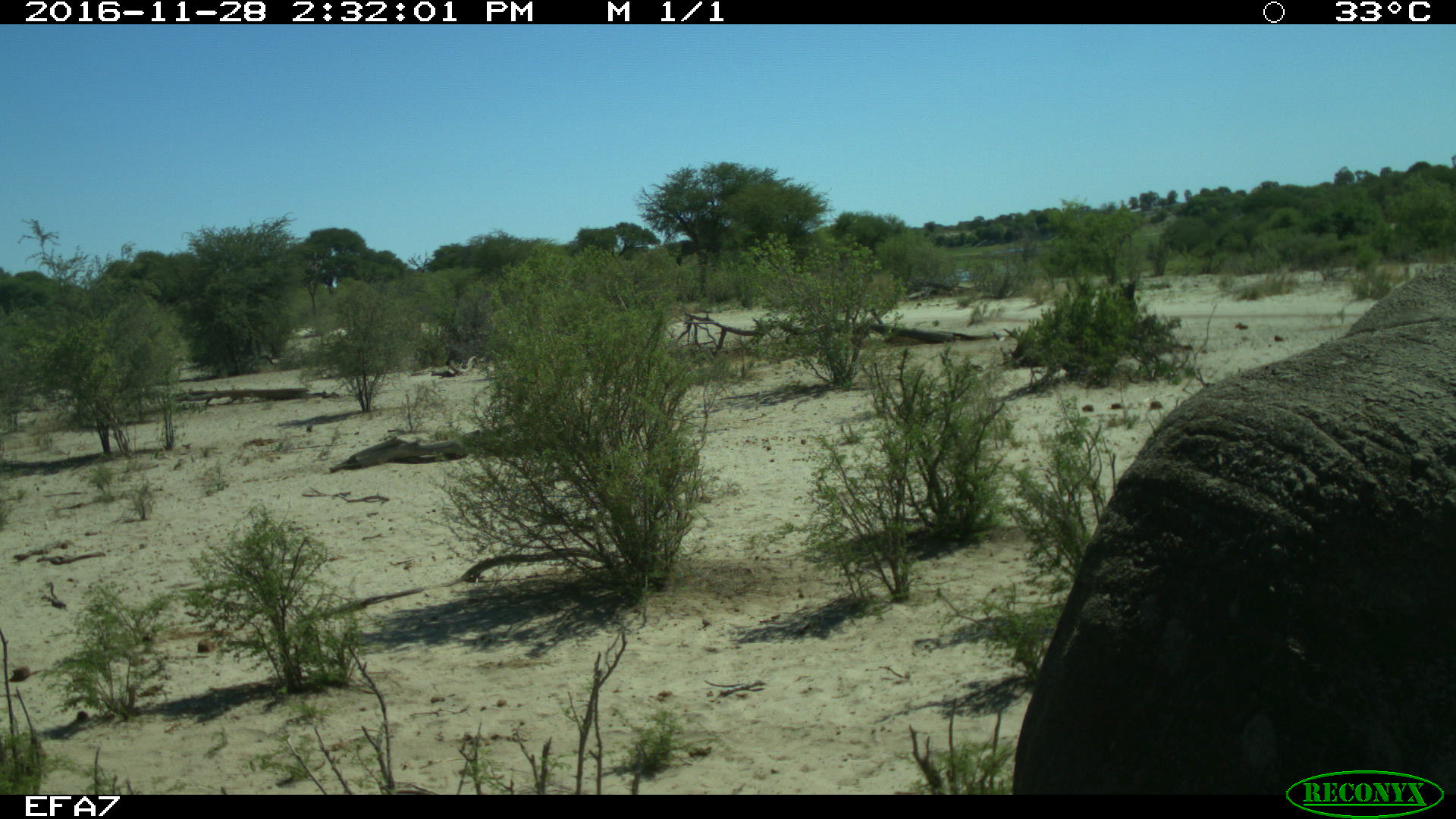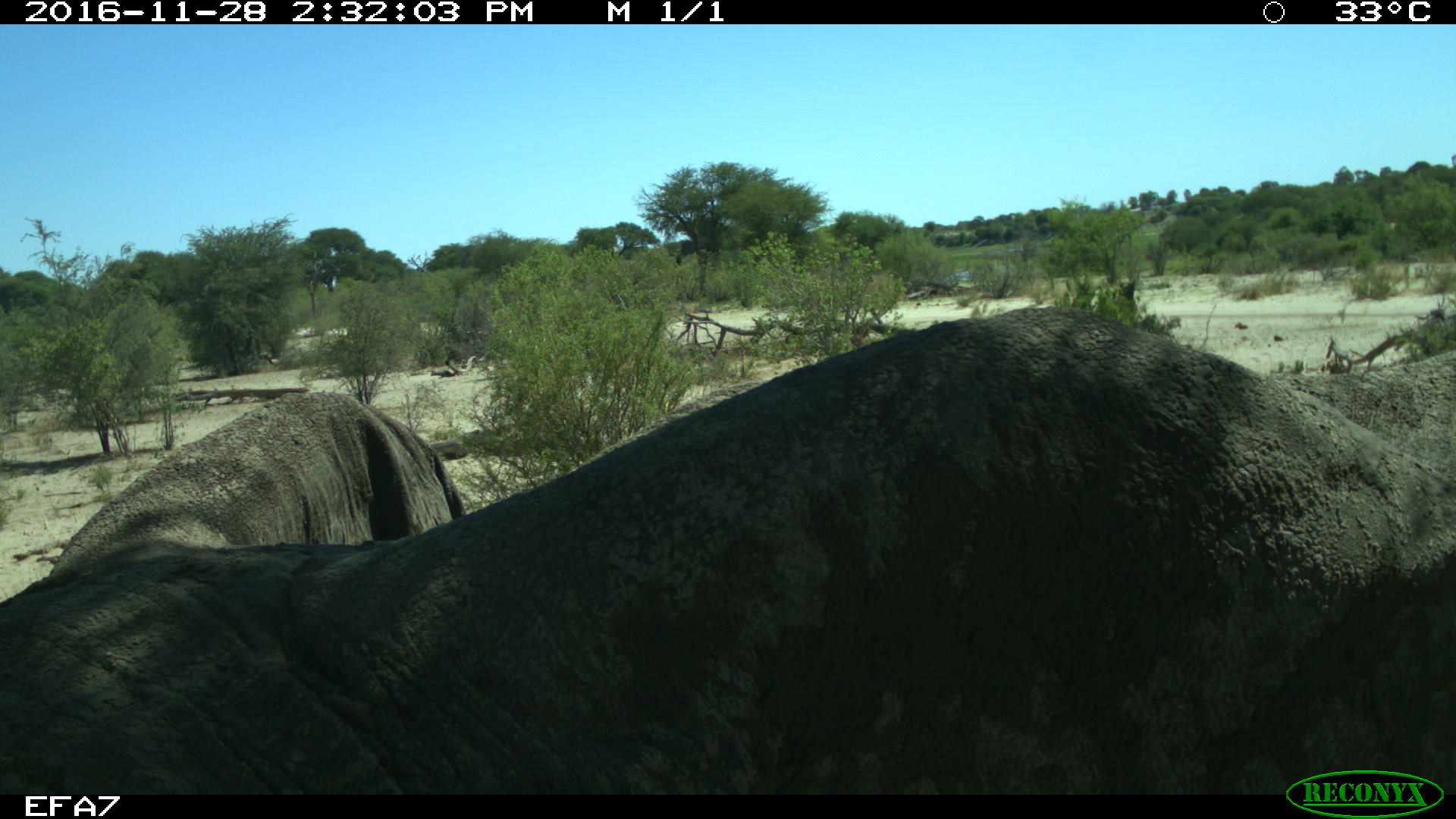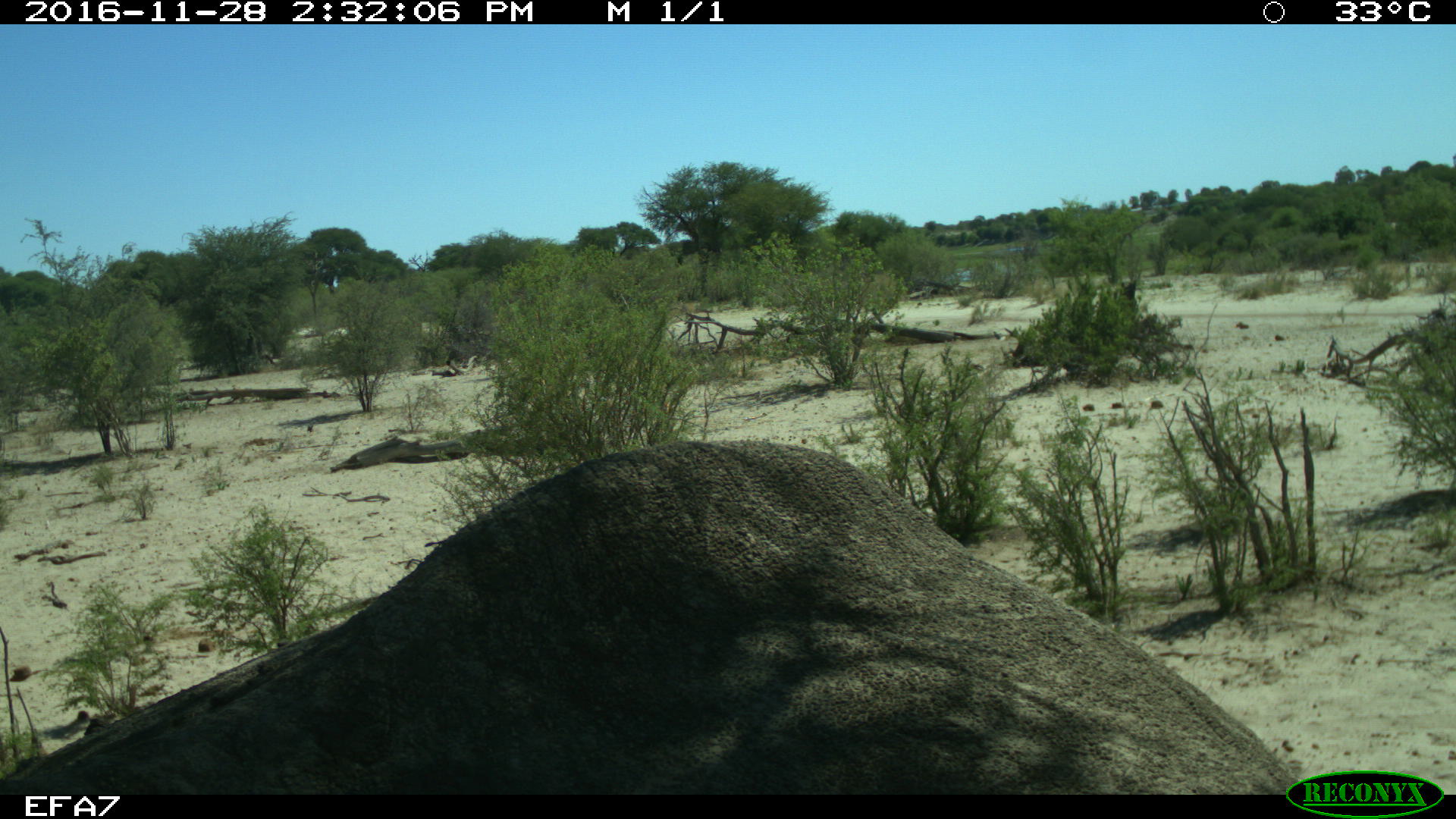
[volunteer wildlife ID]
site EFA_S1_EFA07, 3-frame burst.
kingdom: Animalia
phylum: Chordata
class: Mammalia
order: Proboscidea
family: Elephantidae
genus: Loxodonta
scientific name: Loxodonta africana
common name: african bush elephant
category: elephant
Elephant (african bush elephant) (Loxodonta africana), count 1. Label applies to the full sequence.